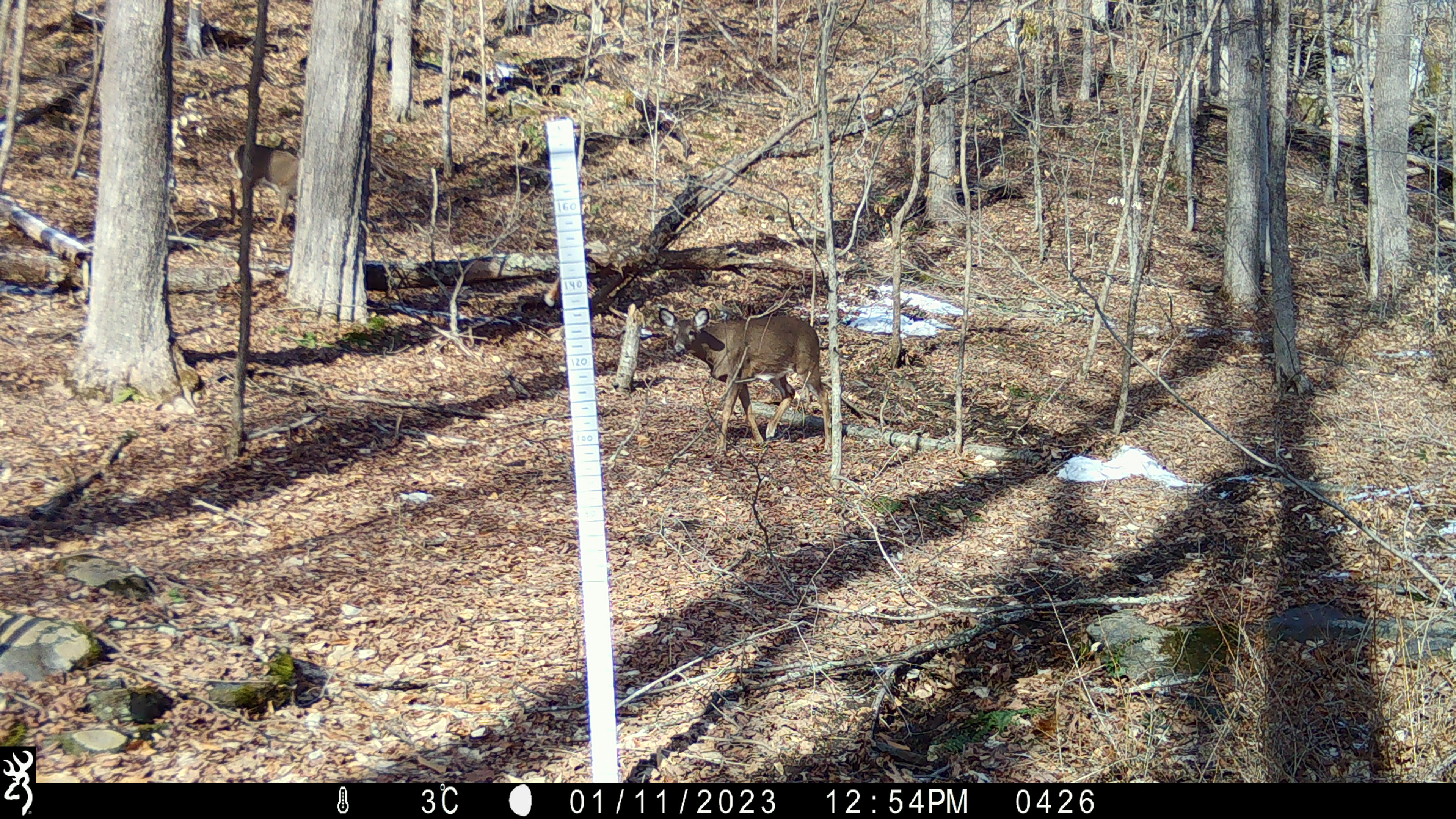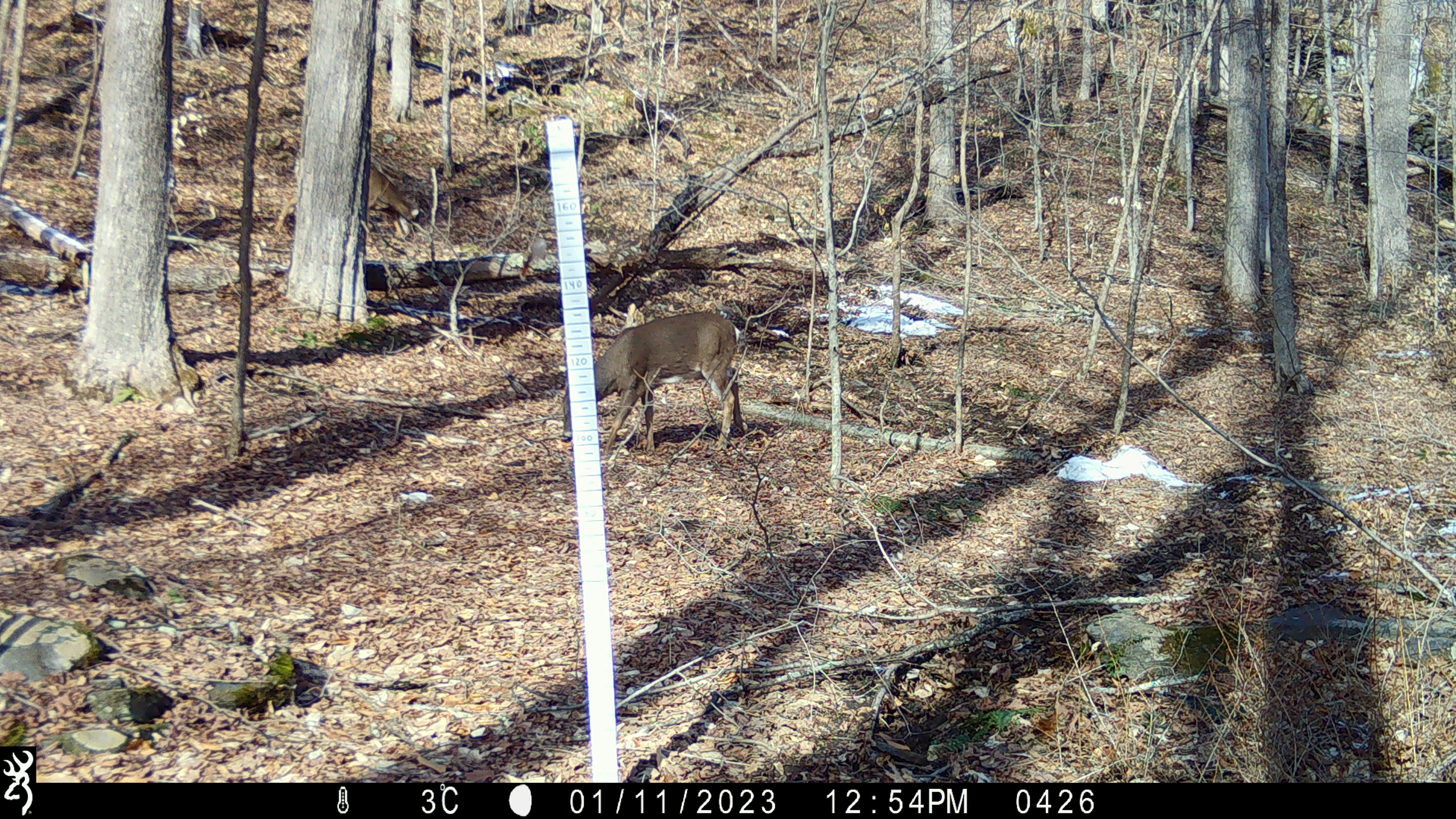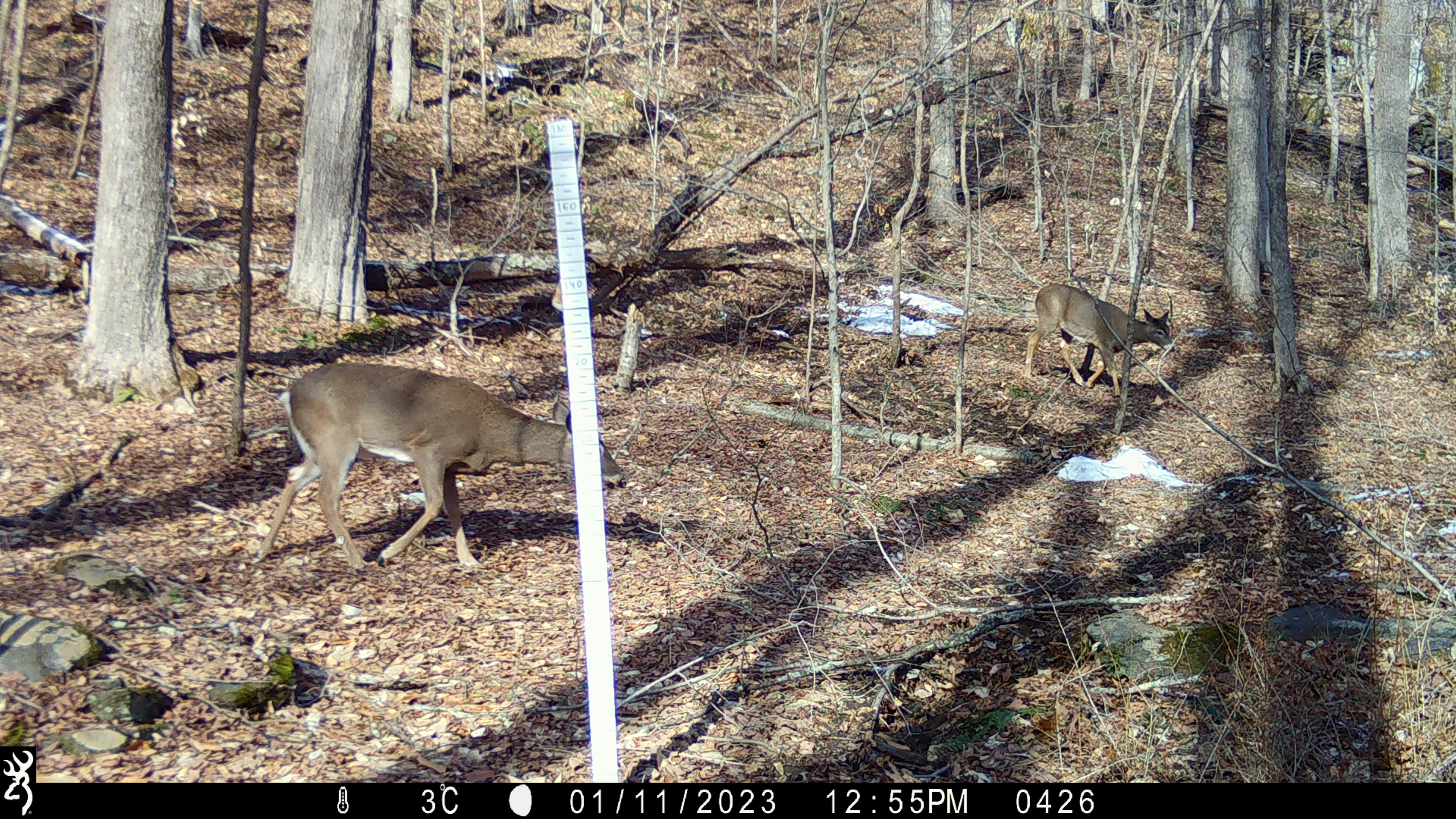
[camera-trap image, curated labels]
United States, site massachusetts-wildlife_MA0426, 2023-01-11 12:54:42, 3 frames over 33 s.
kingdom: Animalia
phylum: Chordata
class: Mammalia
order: Artiodactyla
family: Cervidae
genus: Odocoileus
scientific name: Odocoileus virginianus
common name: white-tailed deer